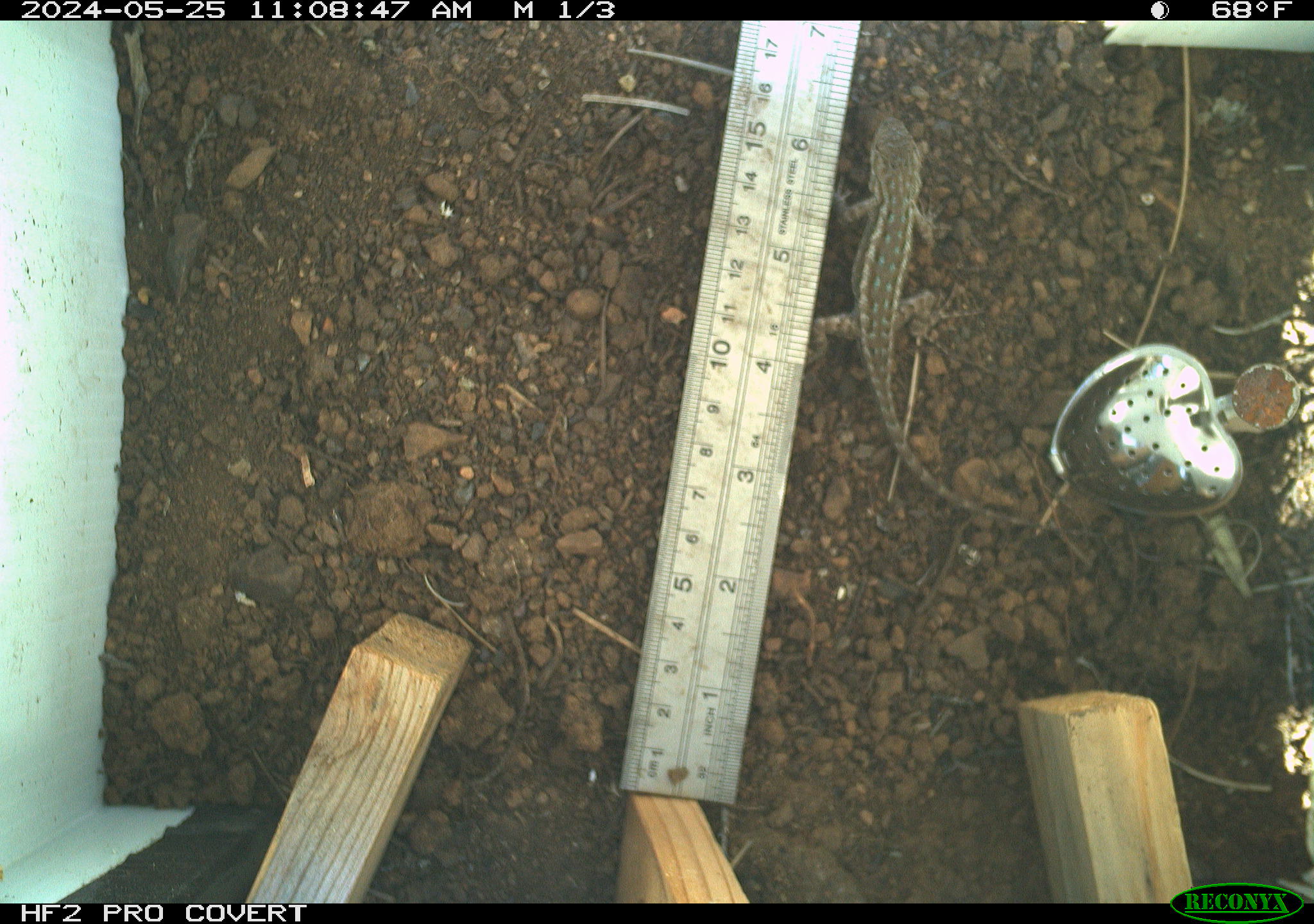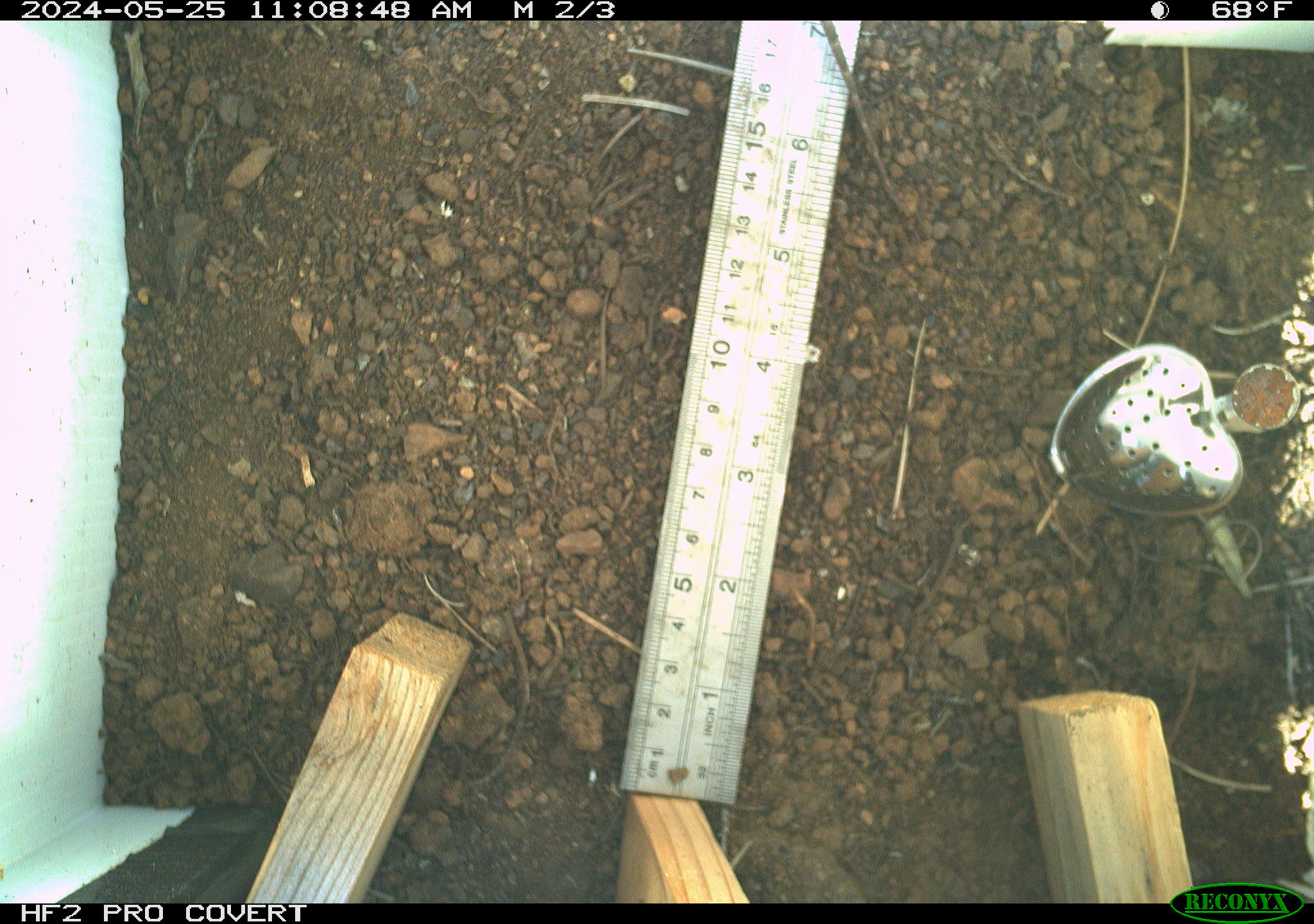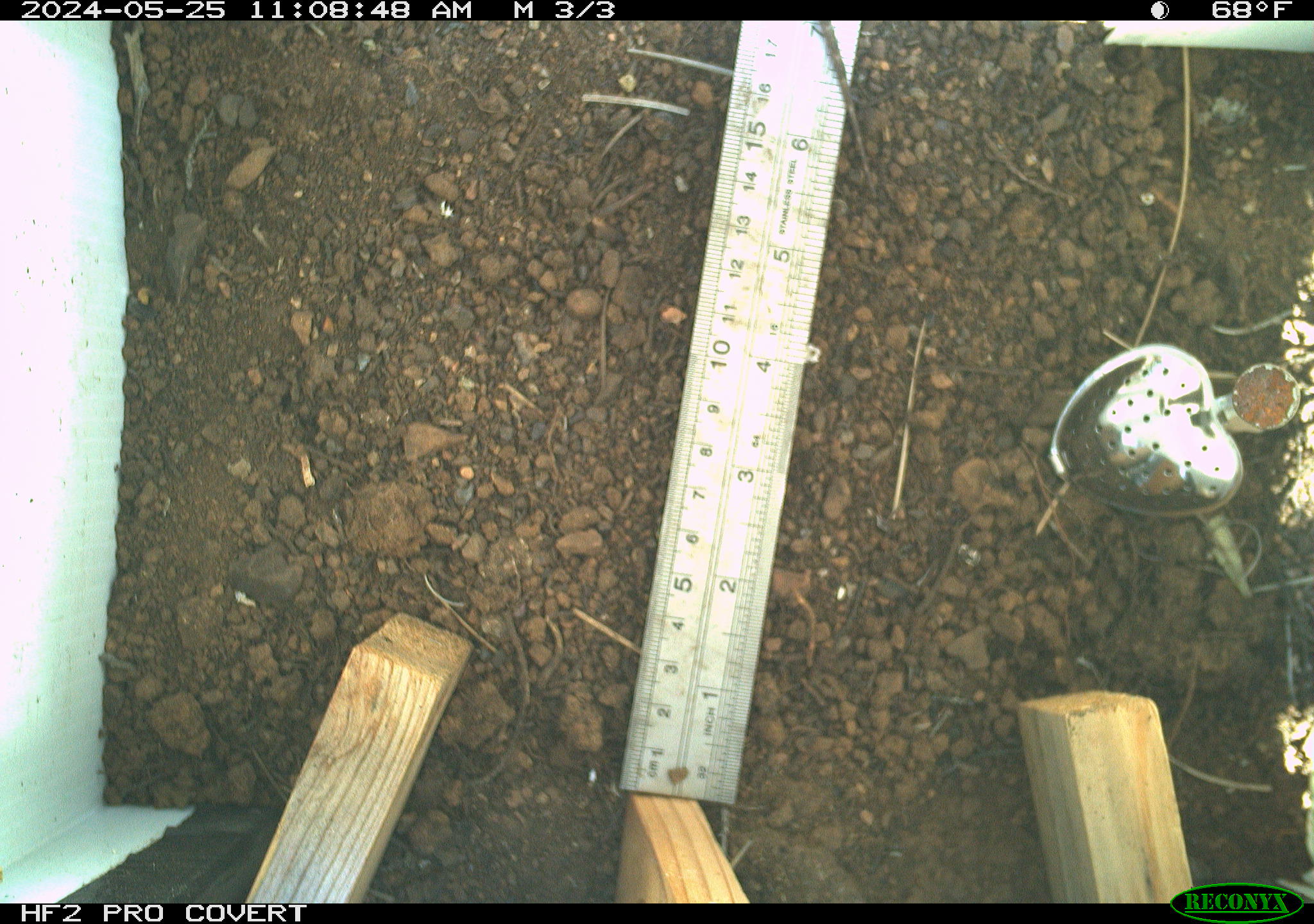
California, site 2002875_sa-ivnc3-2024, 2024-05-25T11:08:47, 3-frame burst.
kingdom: Animalia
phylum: Chordata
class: Reptilia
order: Squamata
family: Phrynosomatidae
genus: Sceloporus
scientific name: Sceloporus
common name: spiny lizards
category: sceloporus species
Sceloporus species (spiny lizards) (Sceloporus).